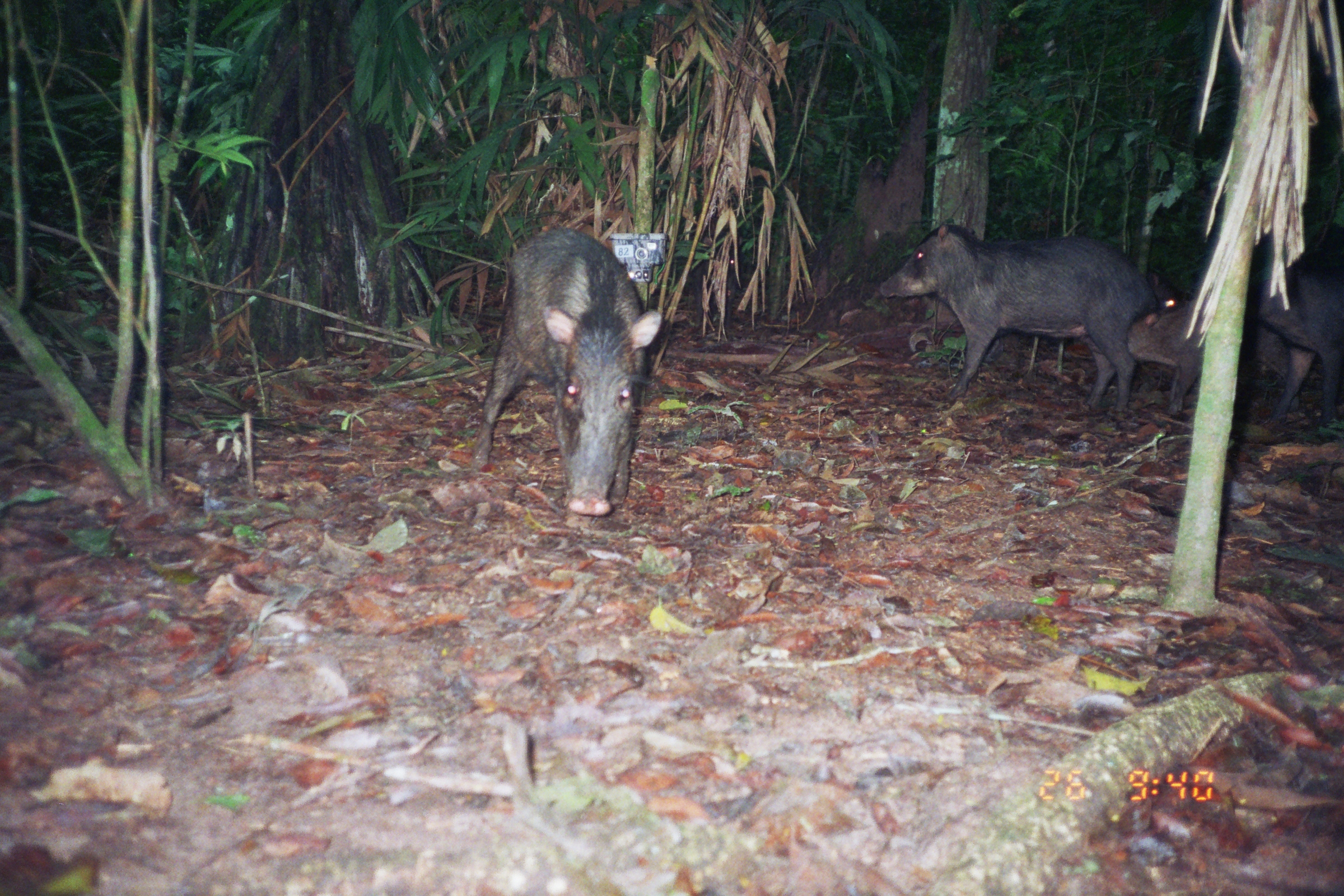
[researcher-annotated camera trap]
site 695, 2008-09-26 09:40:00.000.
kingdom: Animalia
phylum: Chordata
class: Mammalia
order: Artiodactyla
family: Tayassuidae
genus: Tayassu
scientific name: Tayassu pecari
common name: white-lipped peccary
Tayassu pecari (white-lipped peccary).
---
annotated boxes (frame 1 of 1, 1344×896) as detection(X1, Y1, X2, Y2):
tayassu pecari: detection(472, 226, 662, 517); detection(879, 222, 1158, 415); detection(1125, 297, 1300, 413); detection(1245, 263, 1342, 428); detection(692, 234, 742, 339); detection(1147, 269, 1186, 312)